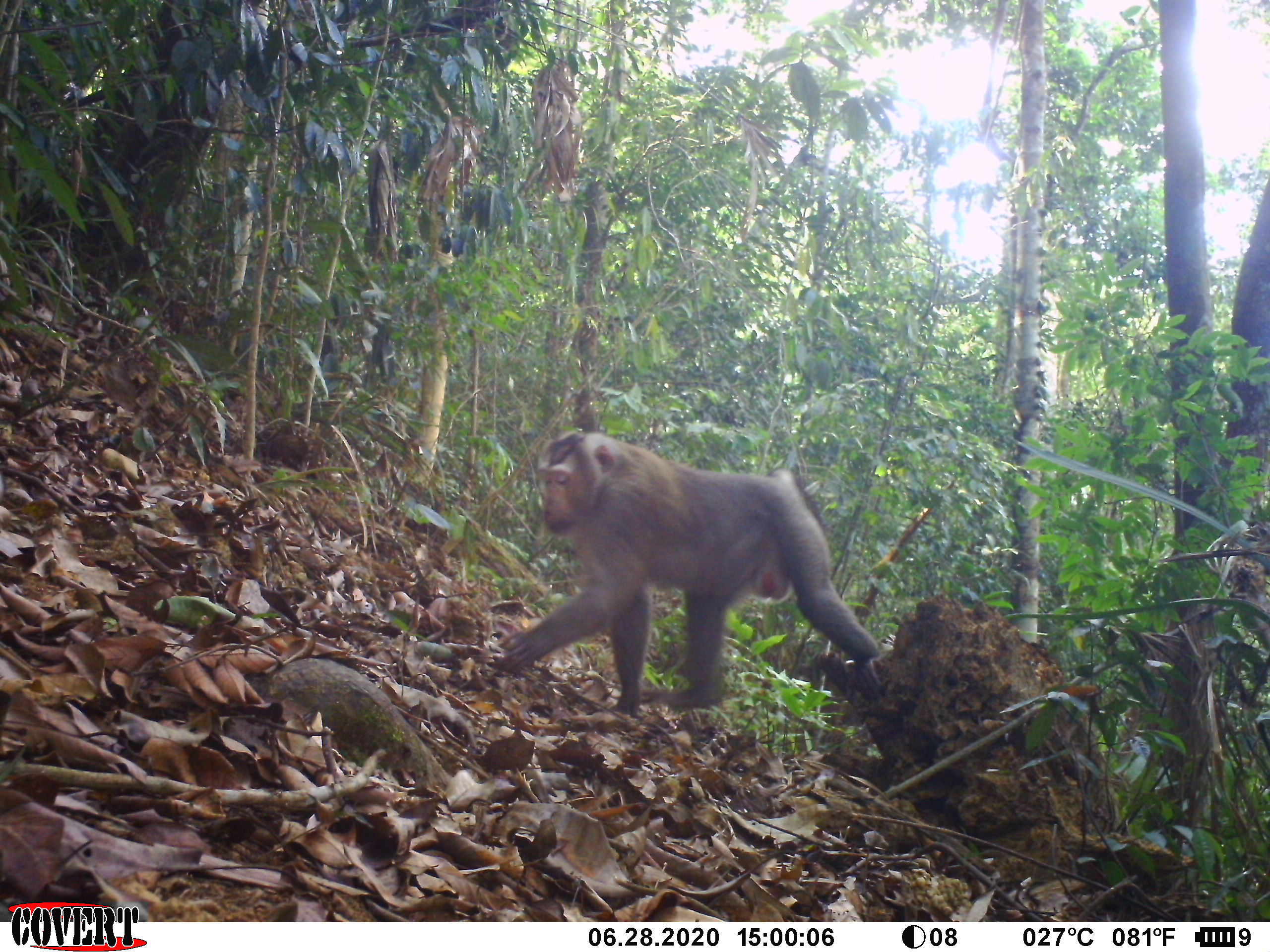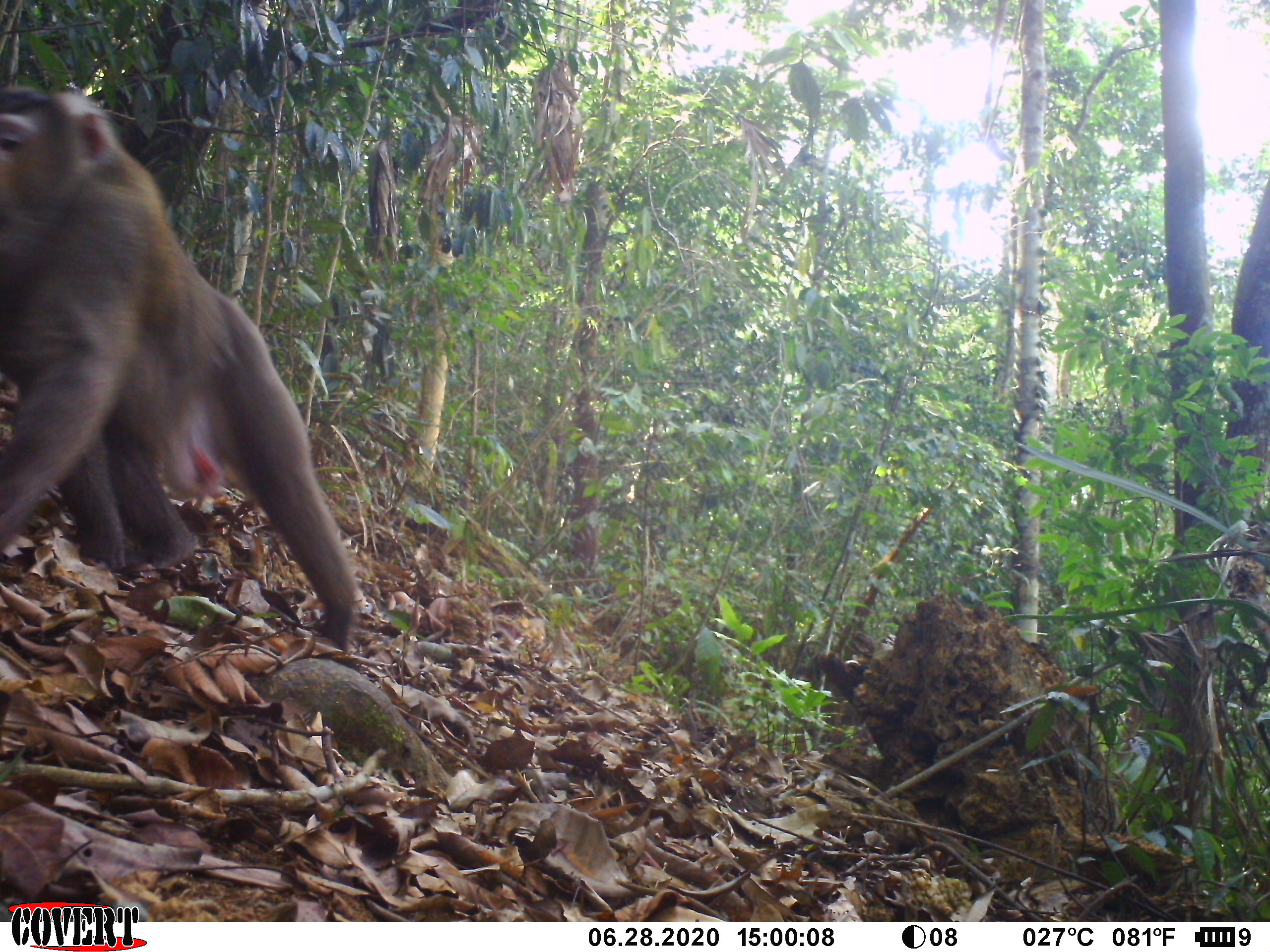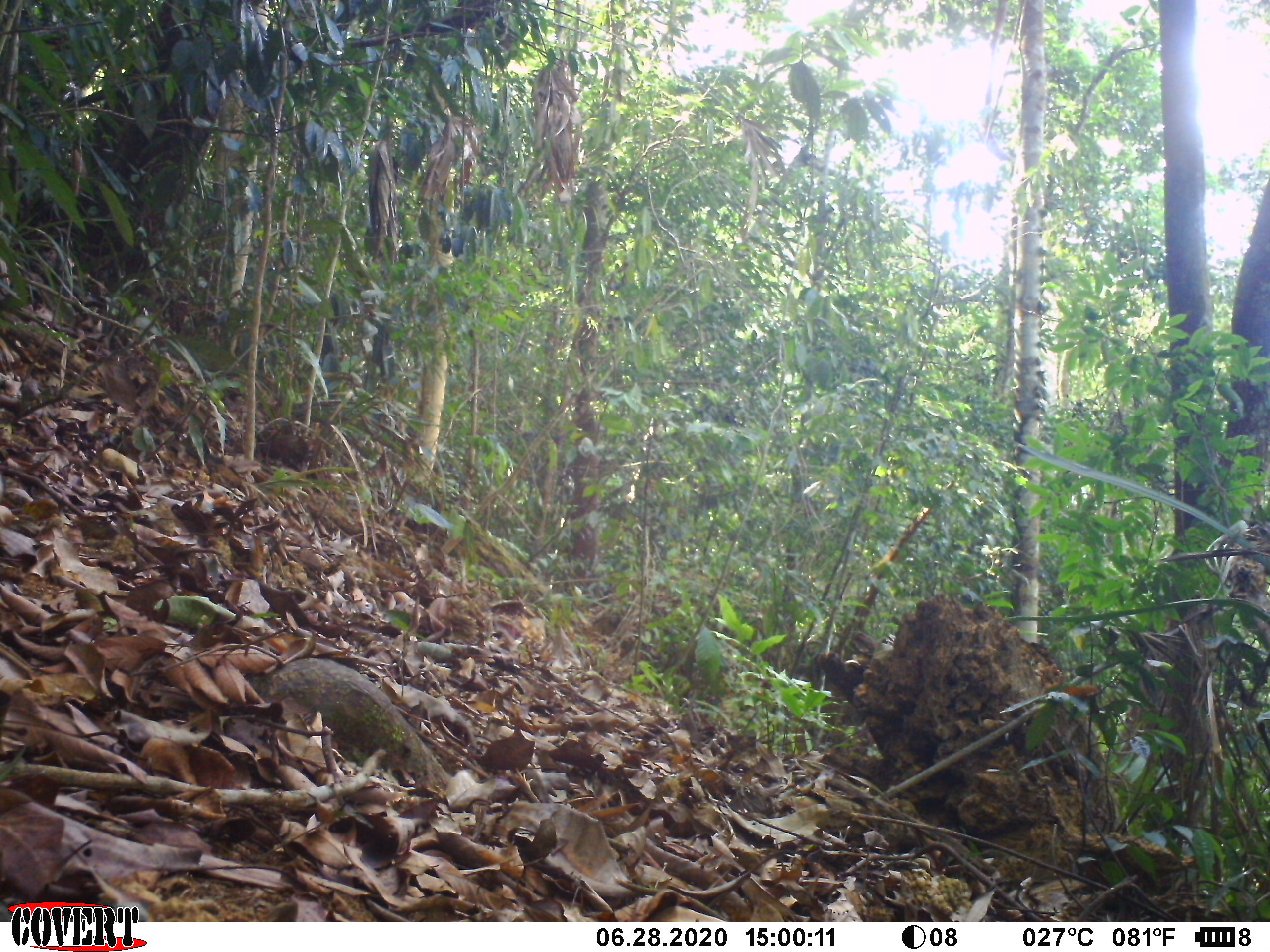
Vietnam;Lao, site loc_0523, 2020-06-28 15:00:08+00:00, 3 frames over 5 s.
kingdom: Animalia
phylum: Chordata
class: Mammalia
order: Primates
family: Cercopithecidae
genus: Macaca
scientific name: Macaca nemestrina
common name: pig-tailed macaque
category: pig tailed macaque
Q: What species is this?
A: Pig tailed macaque (pig-tailed macaque) (Macaca nemestrina).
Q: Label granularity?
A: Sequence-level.